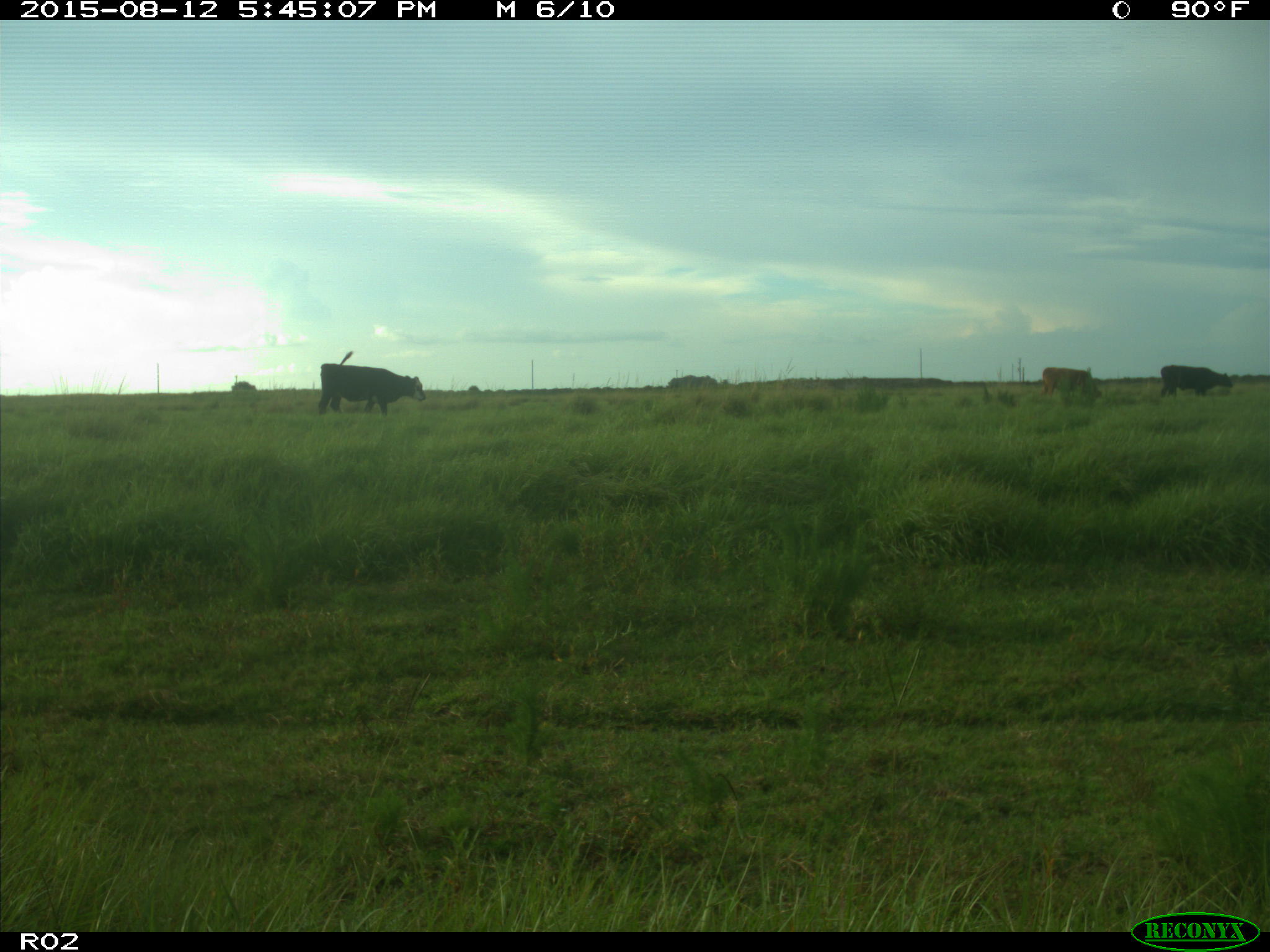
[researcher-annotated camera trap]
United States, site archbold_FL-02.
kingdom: Animalia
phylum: Chordata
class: Mammalia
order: Artiodactyla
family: Bovidae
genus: Bos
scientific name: Bos taurus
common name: domestic cow